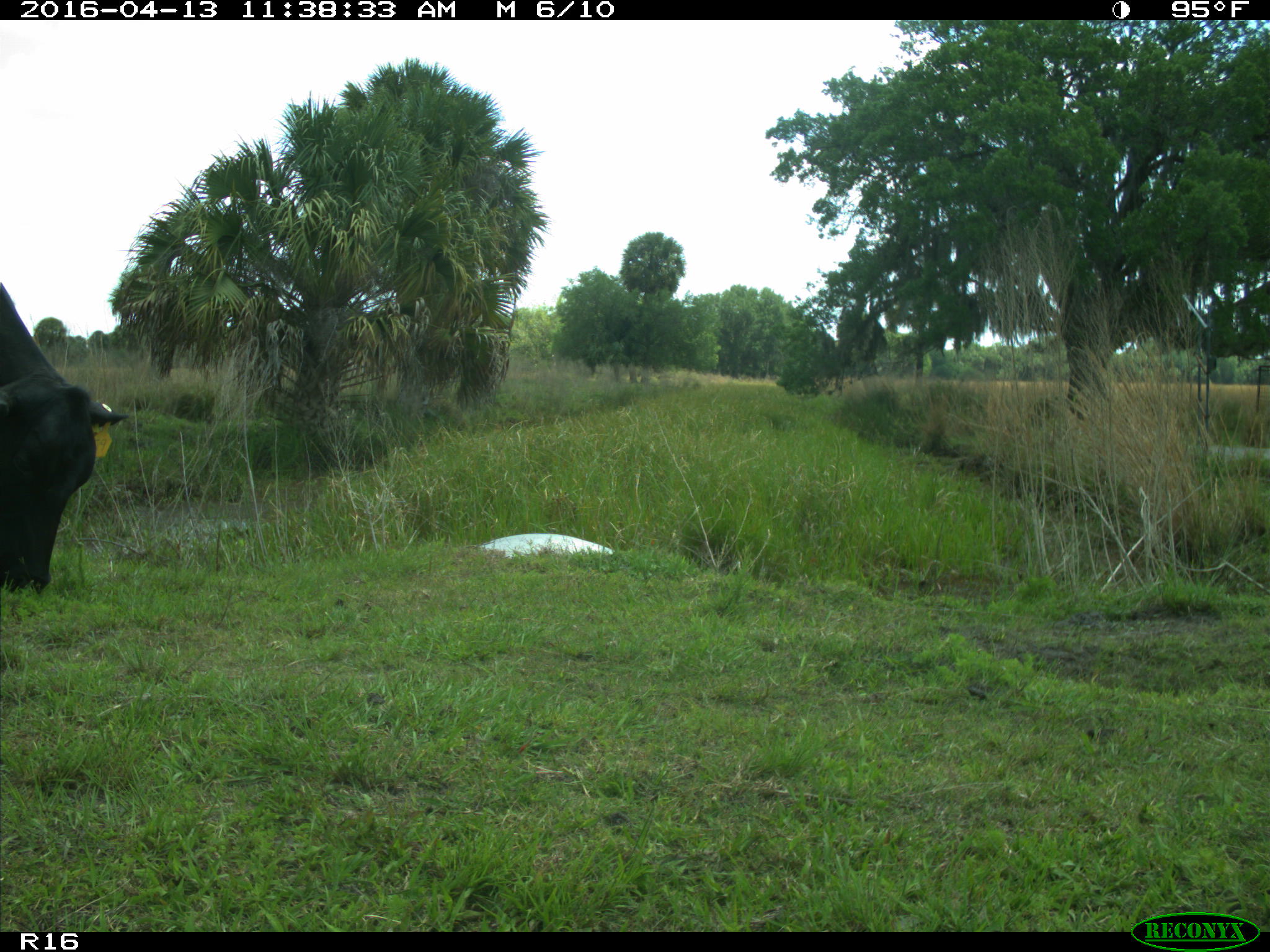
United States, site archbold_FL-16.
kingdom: Animalia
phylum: Chordata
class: Mammalia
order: Artiodactyla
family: Bovidae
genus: Bos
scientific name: Bos taurus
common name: domestic cow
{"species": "Bos taurus (domestic cow)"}